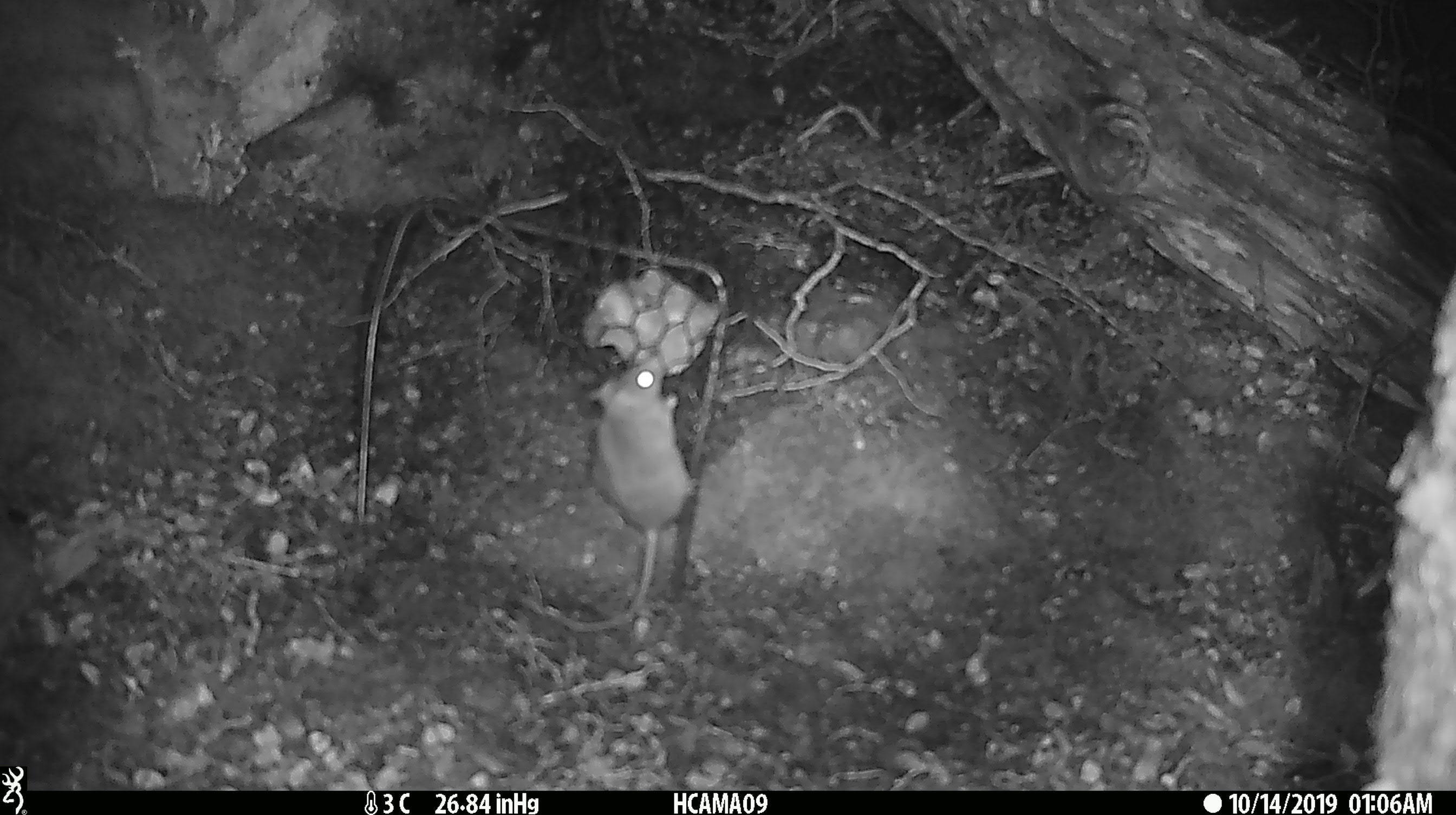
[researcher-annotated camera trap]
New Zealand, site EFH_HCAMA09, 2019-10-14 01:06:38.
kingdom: Animalia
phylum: Chordata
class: Mammalia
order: Rodentia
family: Muridae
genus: Mus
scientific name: Mus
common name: mouse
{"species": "mouse (Mus)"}